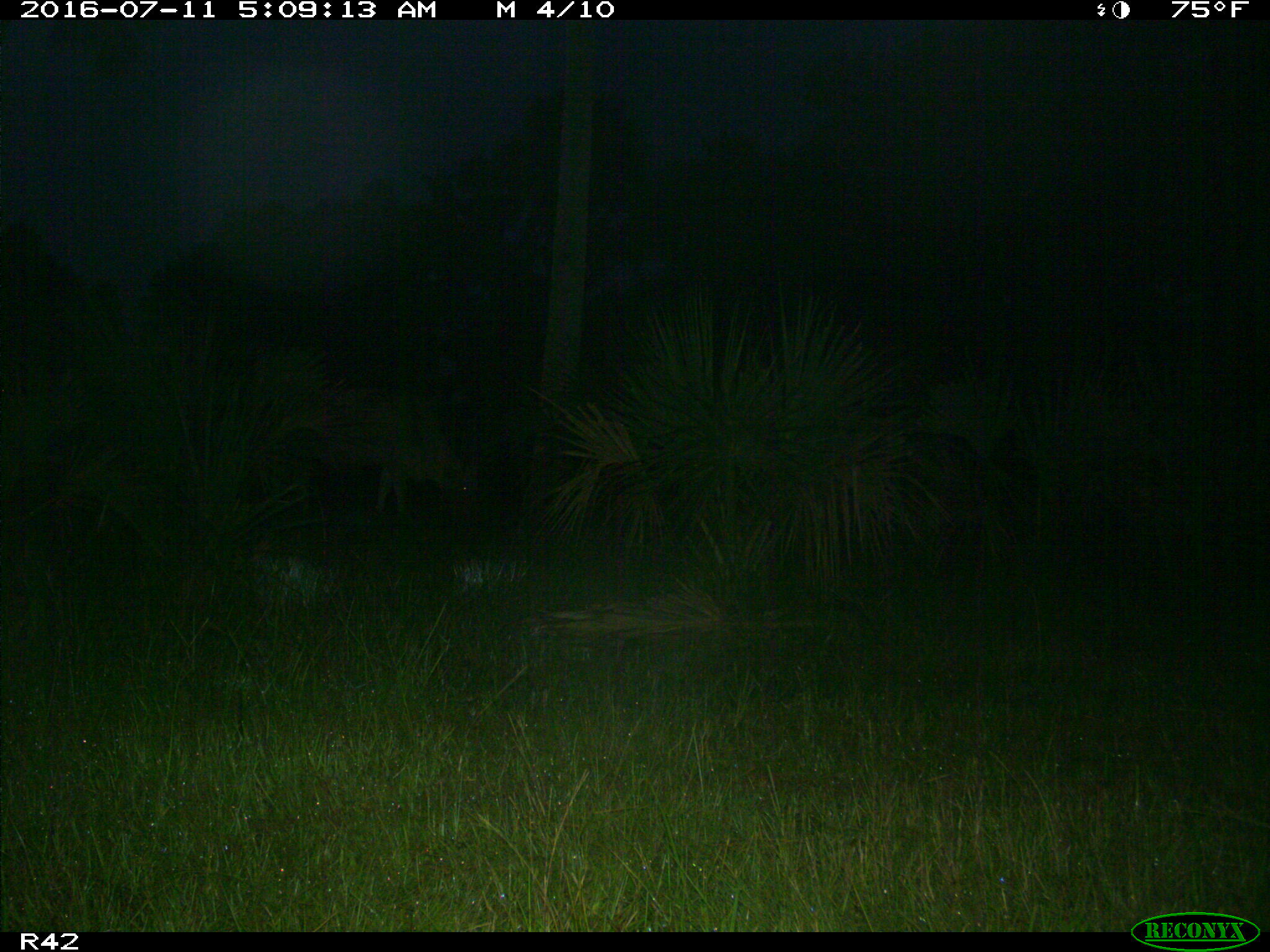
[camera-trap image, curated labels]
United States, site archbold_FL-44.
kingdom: Animalia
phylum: Chordata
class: Mammalia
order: Artiodactyla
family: Bovidae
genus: Bos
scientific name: Bos taurus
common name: domestic cow